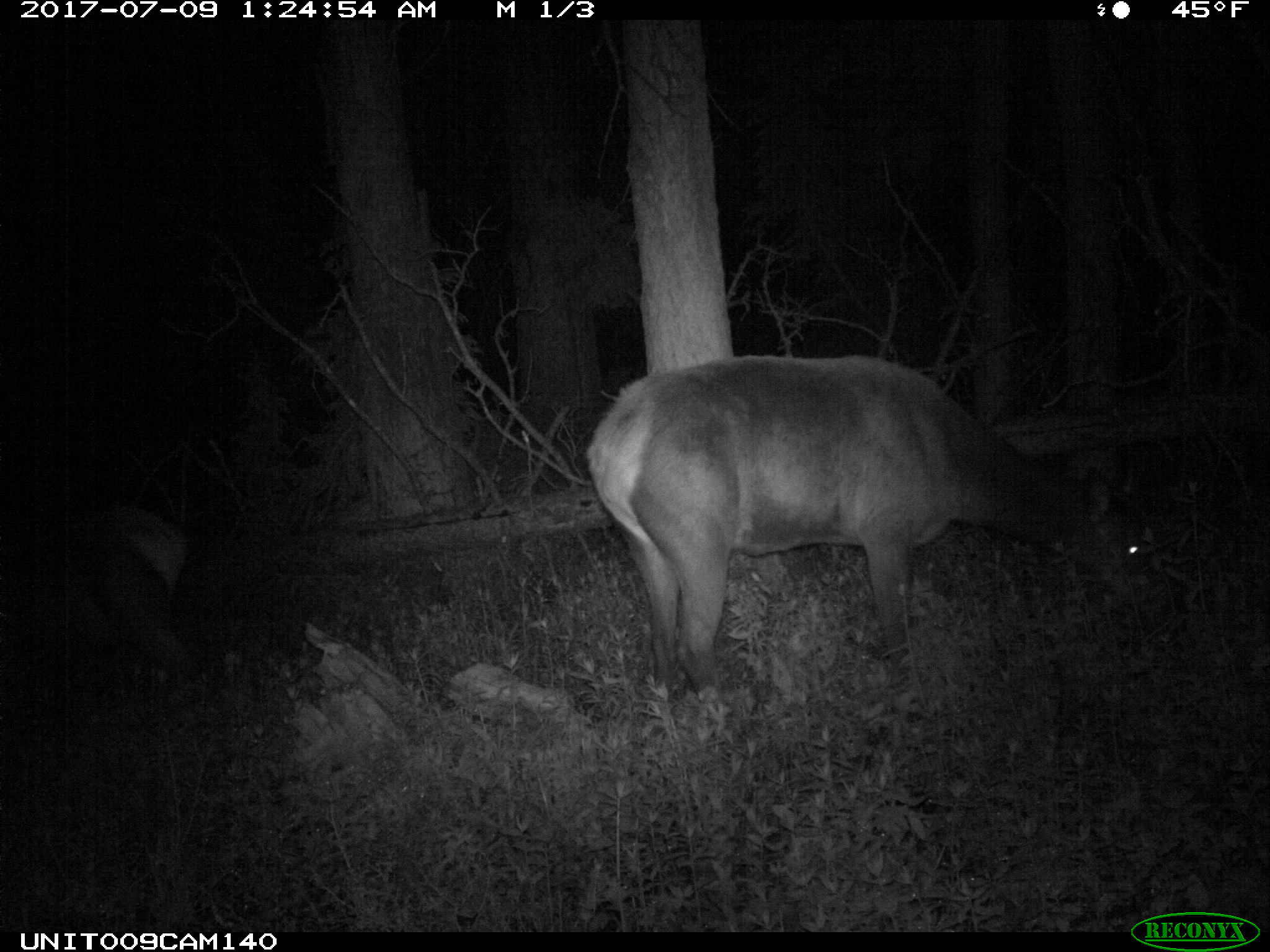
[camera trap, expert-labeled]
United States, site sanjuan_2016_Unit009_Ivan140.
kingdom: Animalia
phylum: Chordata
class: Mammalia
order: Artiodactyla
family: Cervidae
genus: Cervus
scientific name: Cervus elaphus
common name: red deer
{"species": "Cervus elaphus (red deer)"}